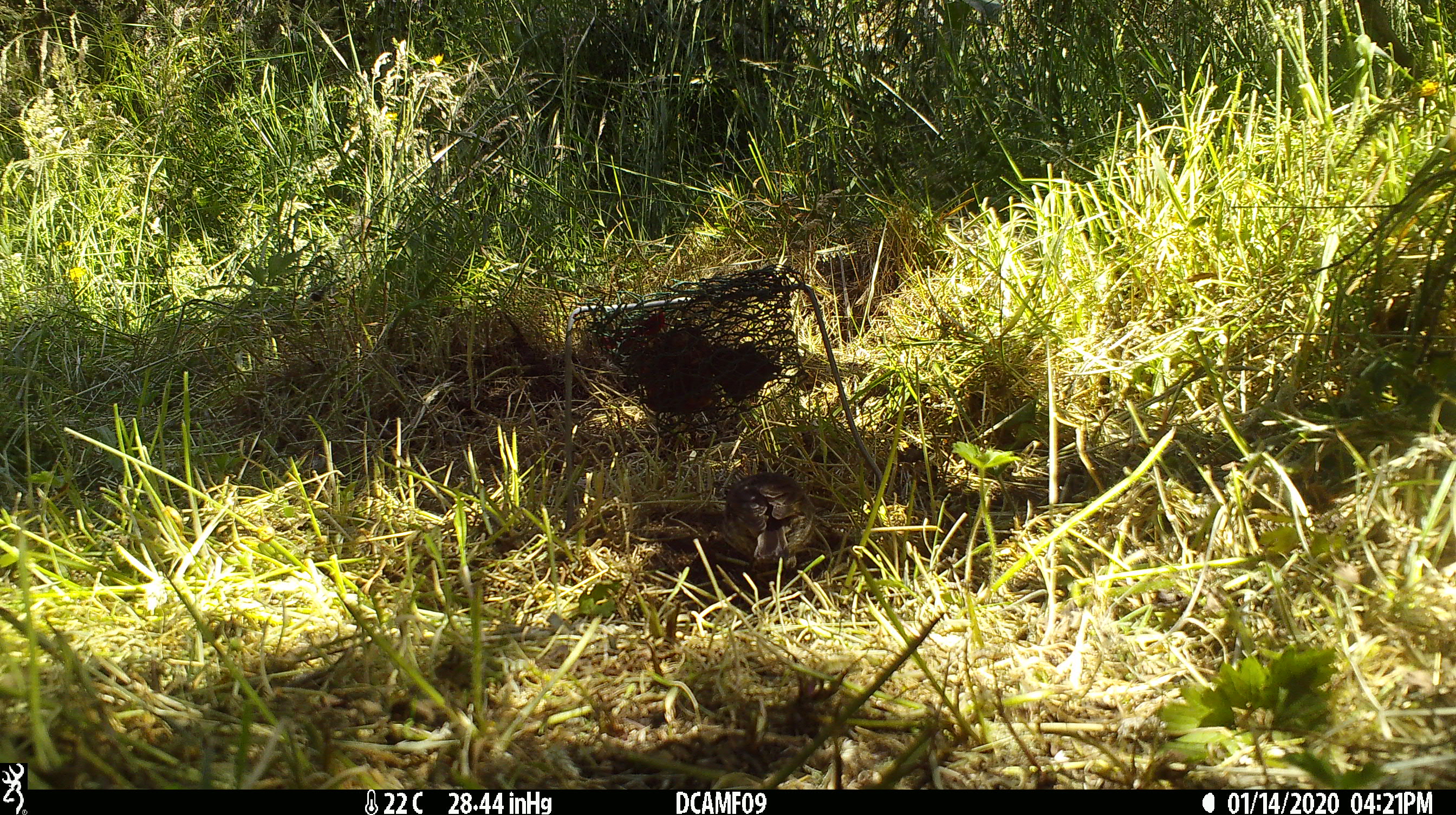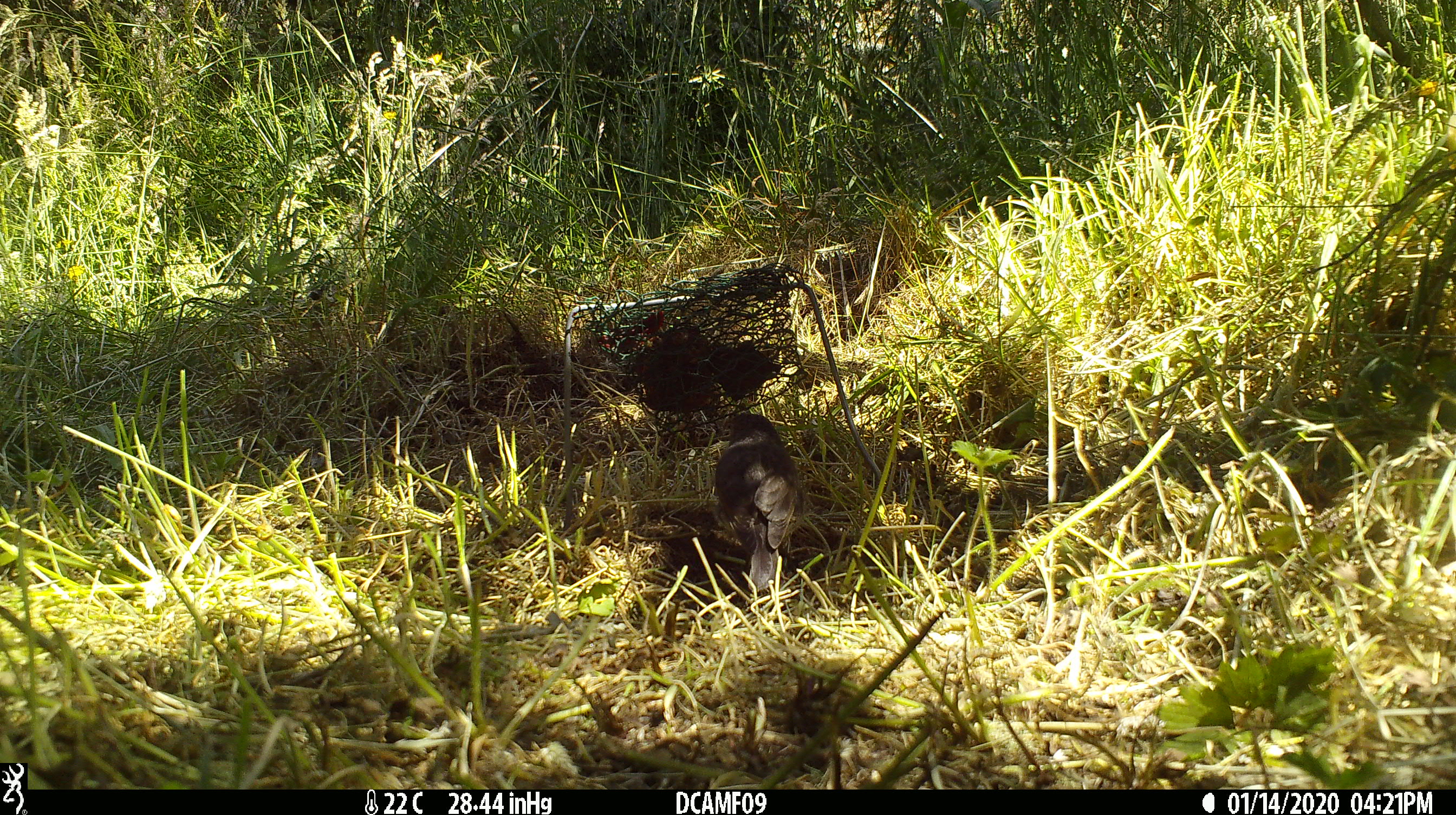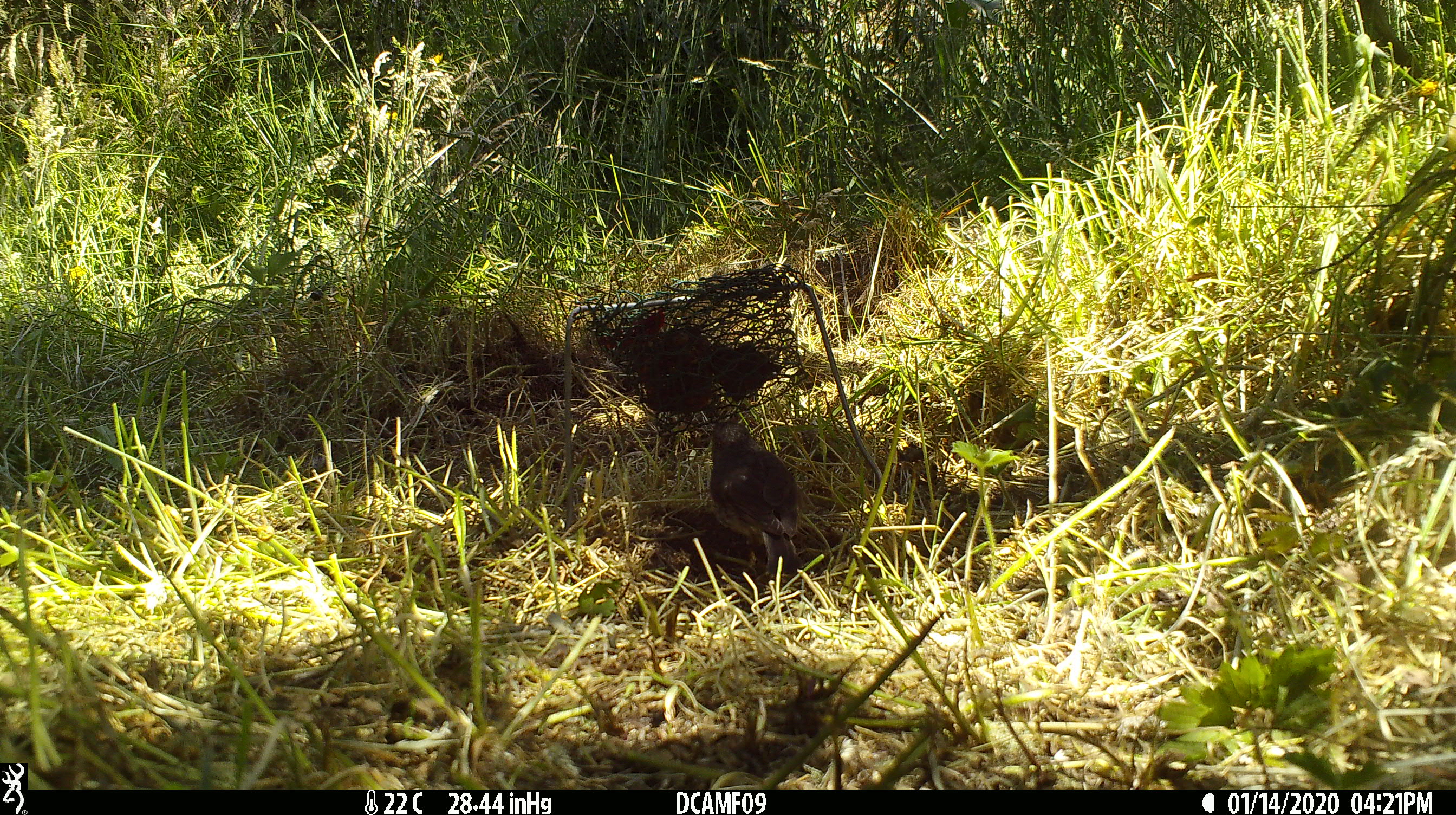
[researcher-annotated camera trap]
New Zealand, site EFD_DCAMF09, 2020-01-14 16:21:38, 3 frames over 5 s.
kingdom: Animalia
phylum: Chordata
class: Aves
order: Passeriformes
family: Petroicidae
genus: Petroica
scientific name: Petroica australis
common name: new zealand robin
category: robin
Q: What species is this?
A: Robin (new zealand robin) (Petroica australis).